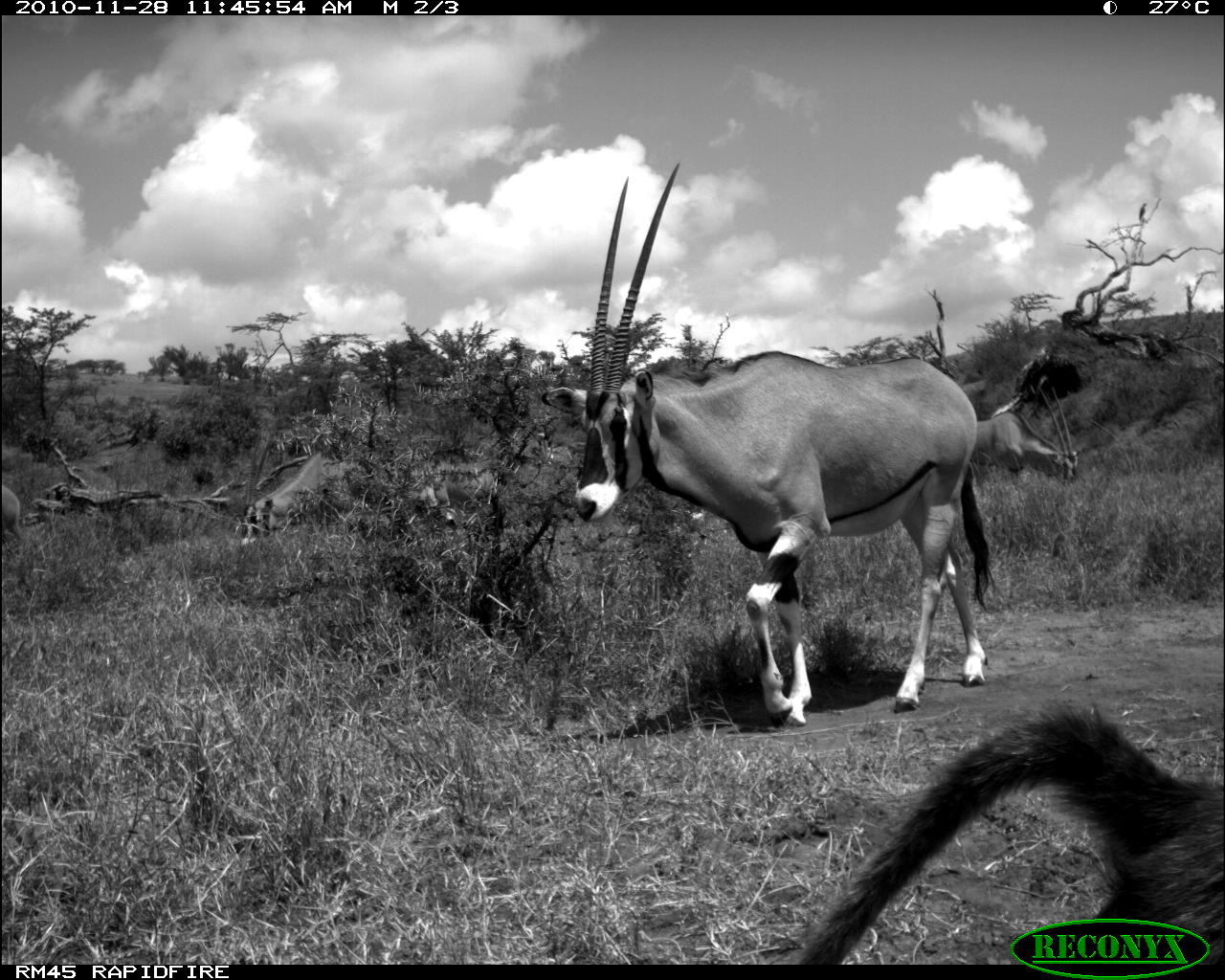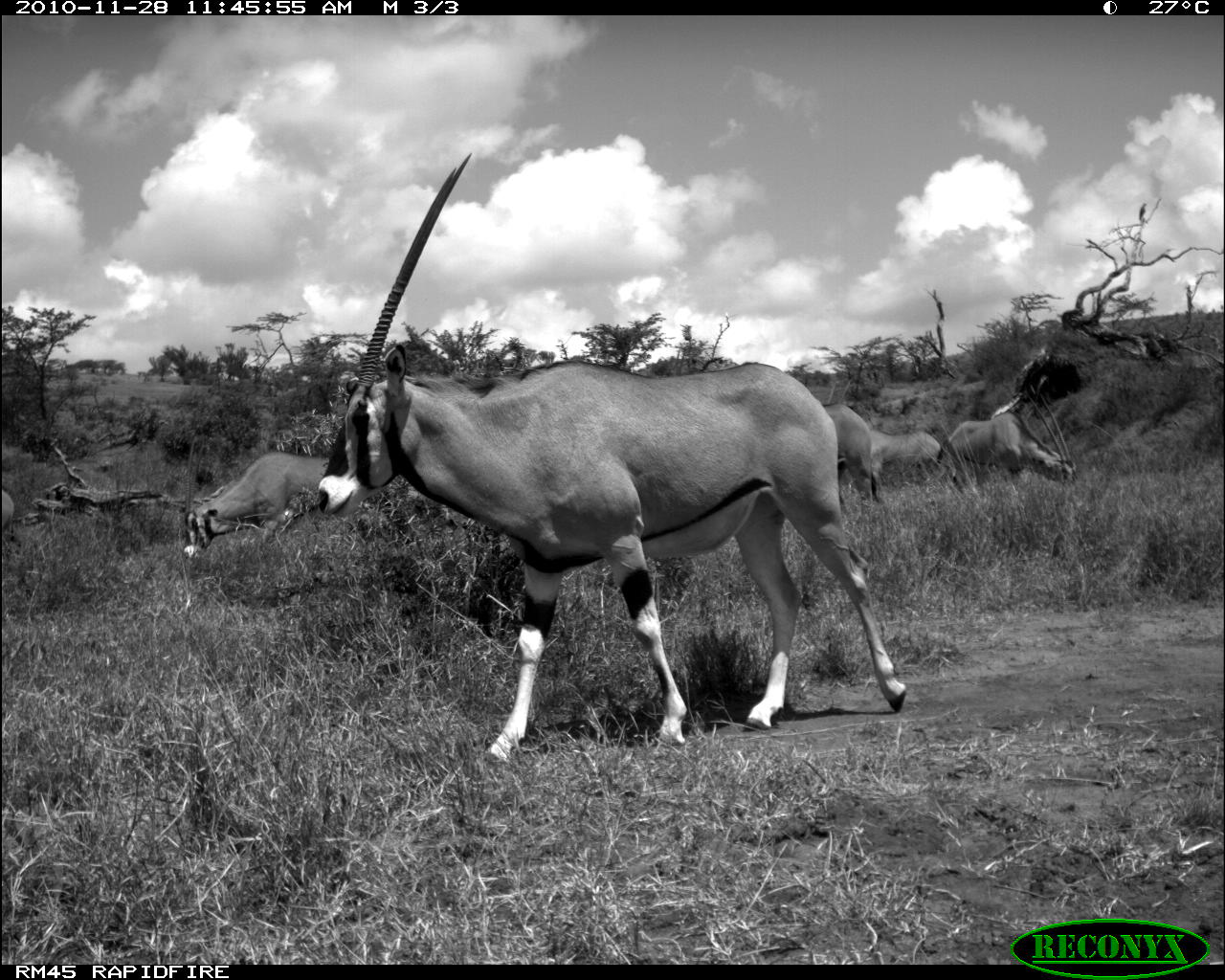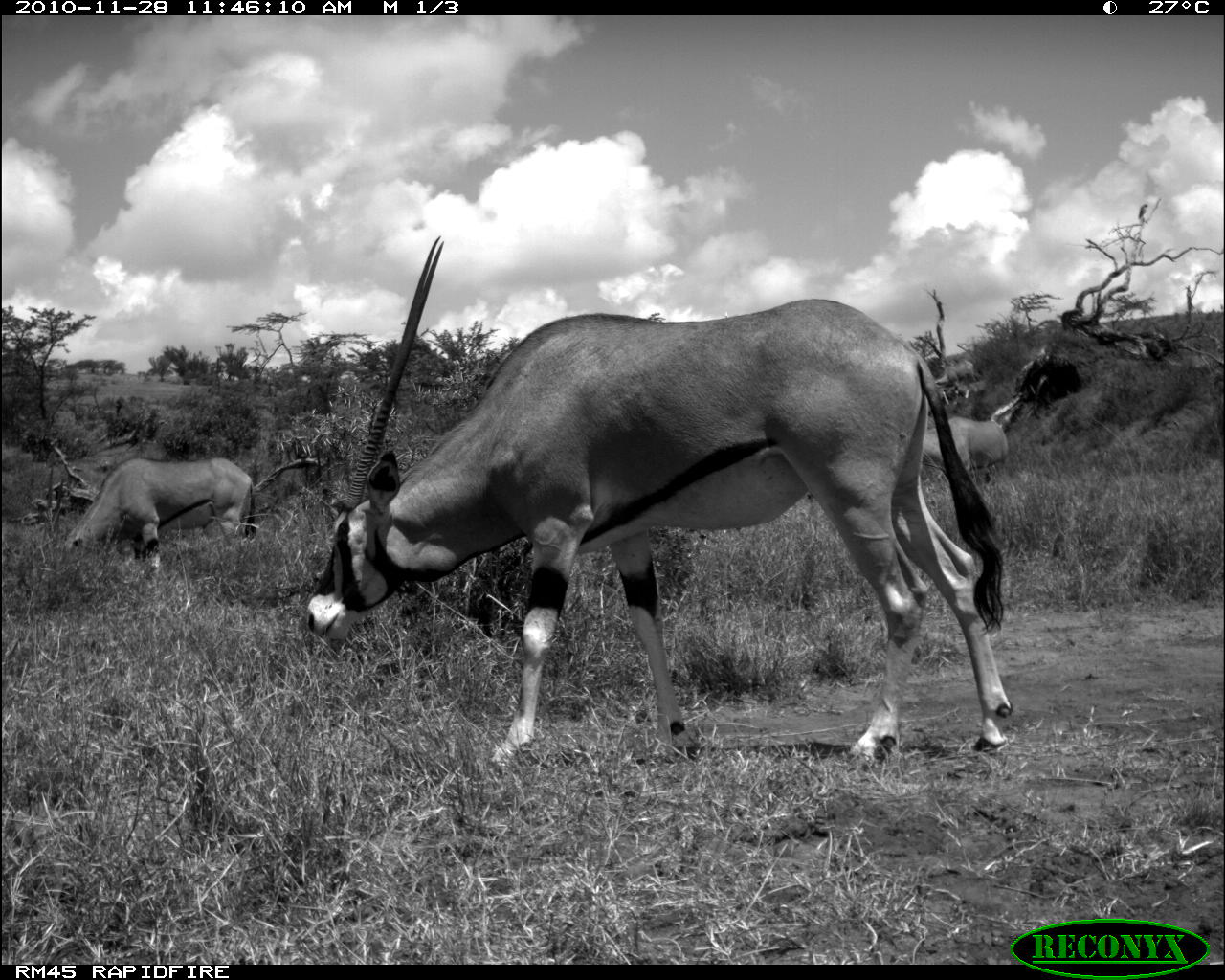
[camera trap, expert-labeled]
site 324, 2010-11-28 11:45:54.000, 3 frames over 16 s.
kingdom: Animalia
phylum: Chordata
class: Mammalia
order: Artiodactyla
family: Bovidae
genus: Oryx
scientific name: Oryx beisa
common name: east african oryx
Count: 5.